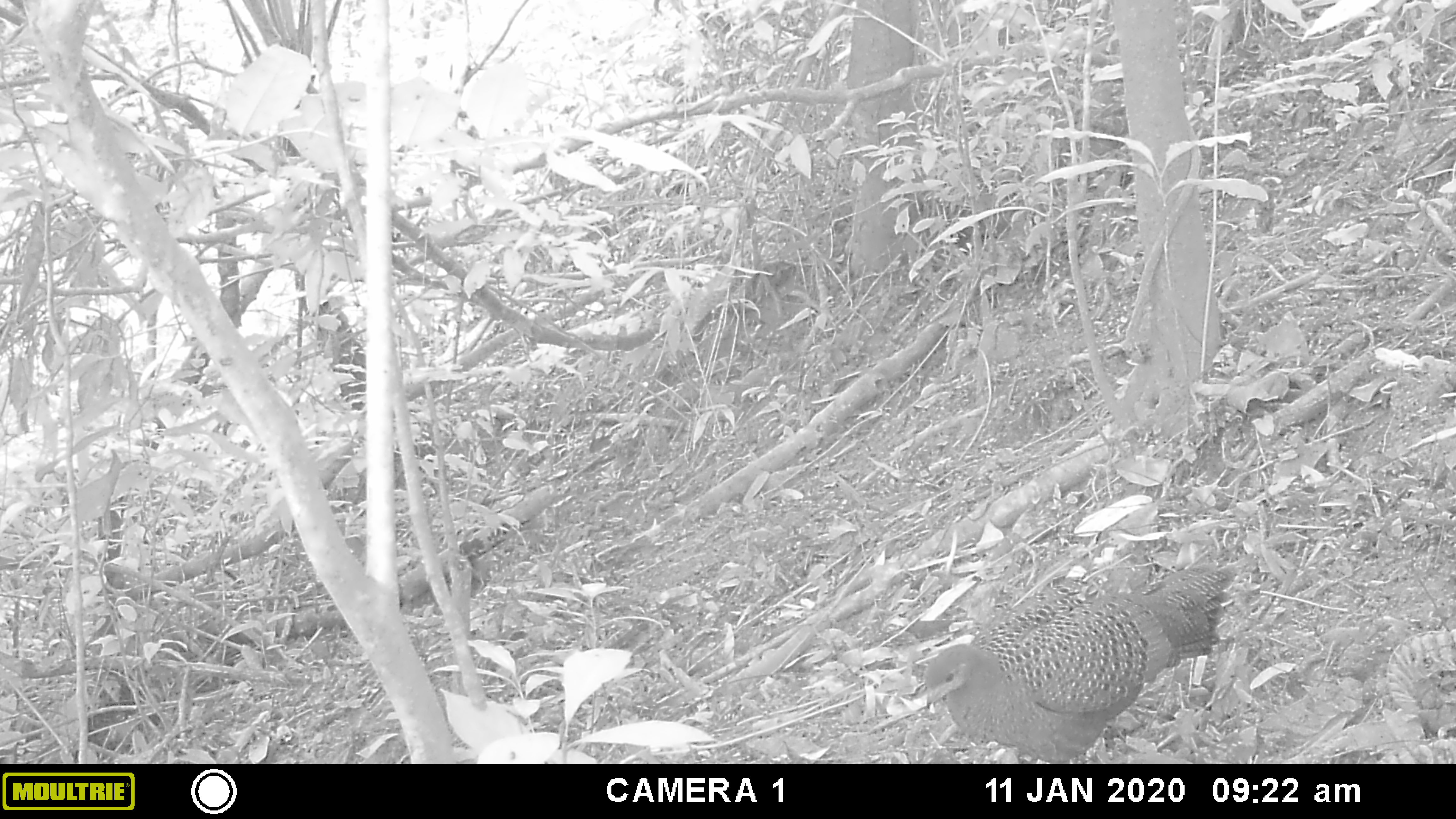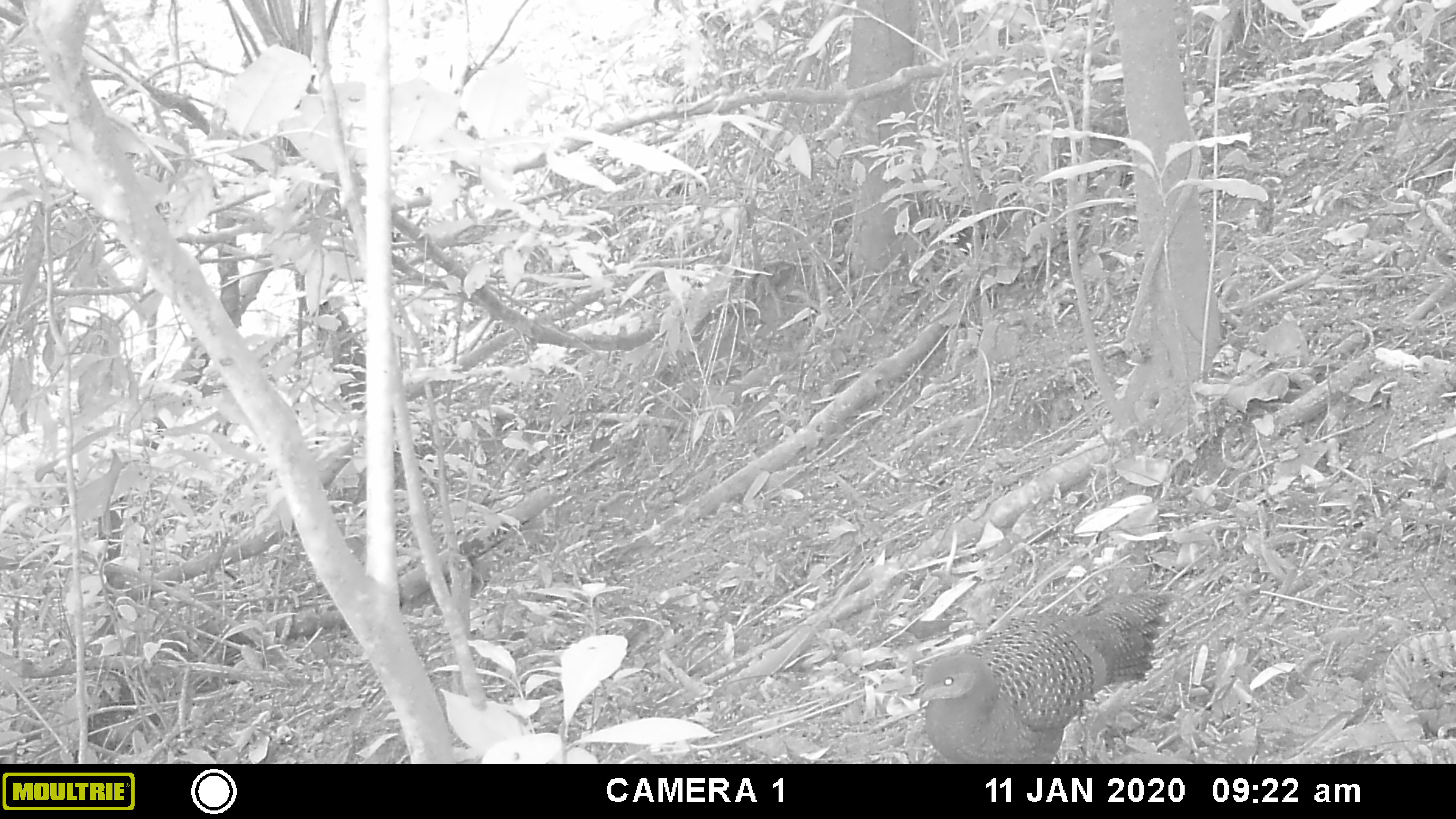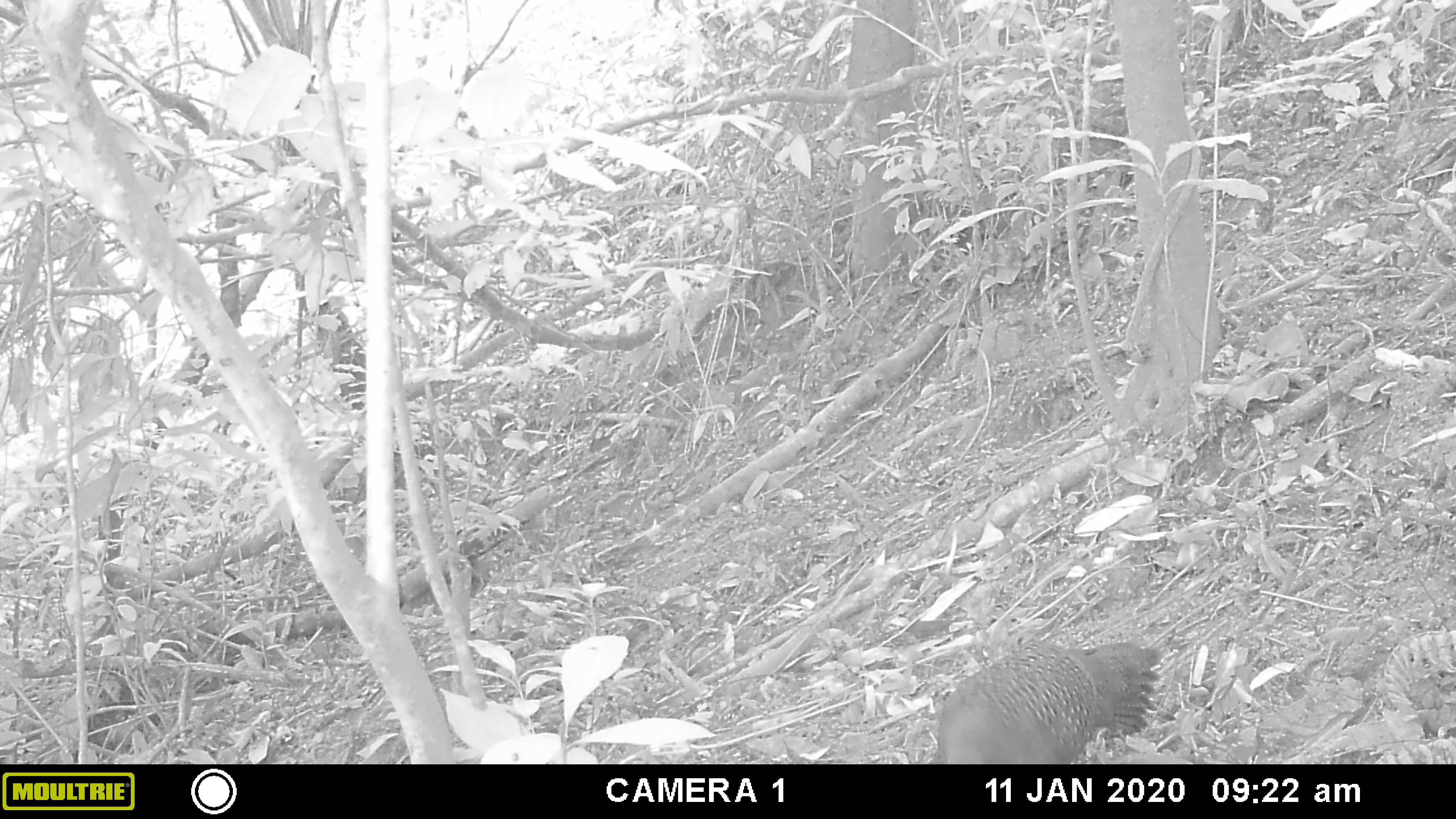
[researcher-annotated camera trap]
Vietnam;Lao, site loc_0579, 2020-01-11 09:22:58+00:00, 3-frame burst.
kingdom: Animalia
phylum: Chordata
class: Aves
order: Galliformes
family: Phasianidae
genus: Polyplectron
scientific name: Polyplectron bicalcaratum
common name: gray peacock-pheasant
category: grey peacock pheasant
Grey peacock pheasant (gray peacock-pheasant) (Polyplectron bicalcaratum). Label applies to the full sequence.